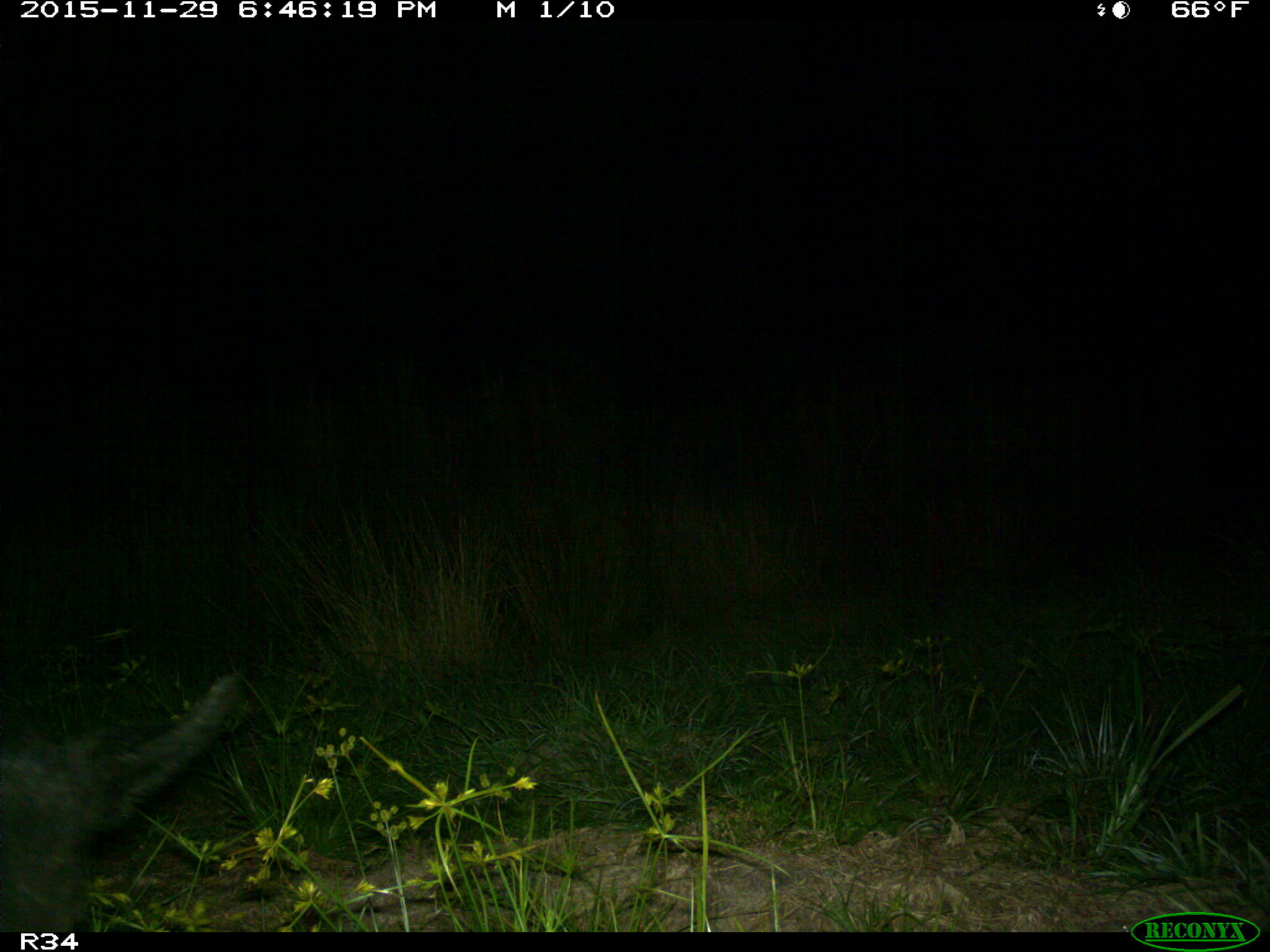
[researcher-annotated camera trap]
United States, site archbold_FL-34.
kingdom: Animalia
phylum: Chordata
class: Mammalia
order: Artiodactyla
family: Suidae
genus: Sus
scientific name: Sus scrofa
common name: wild boar